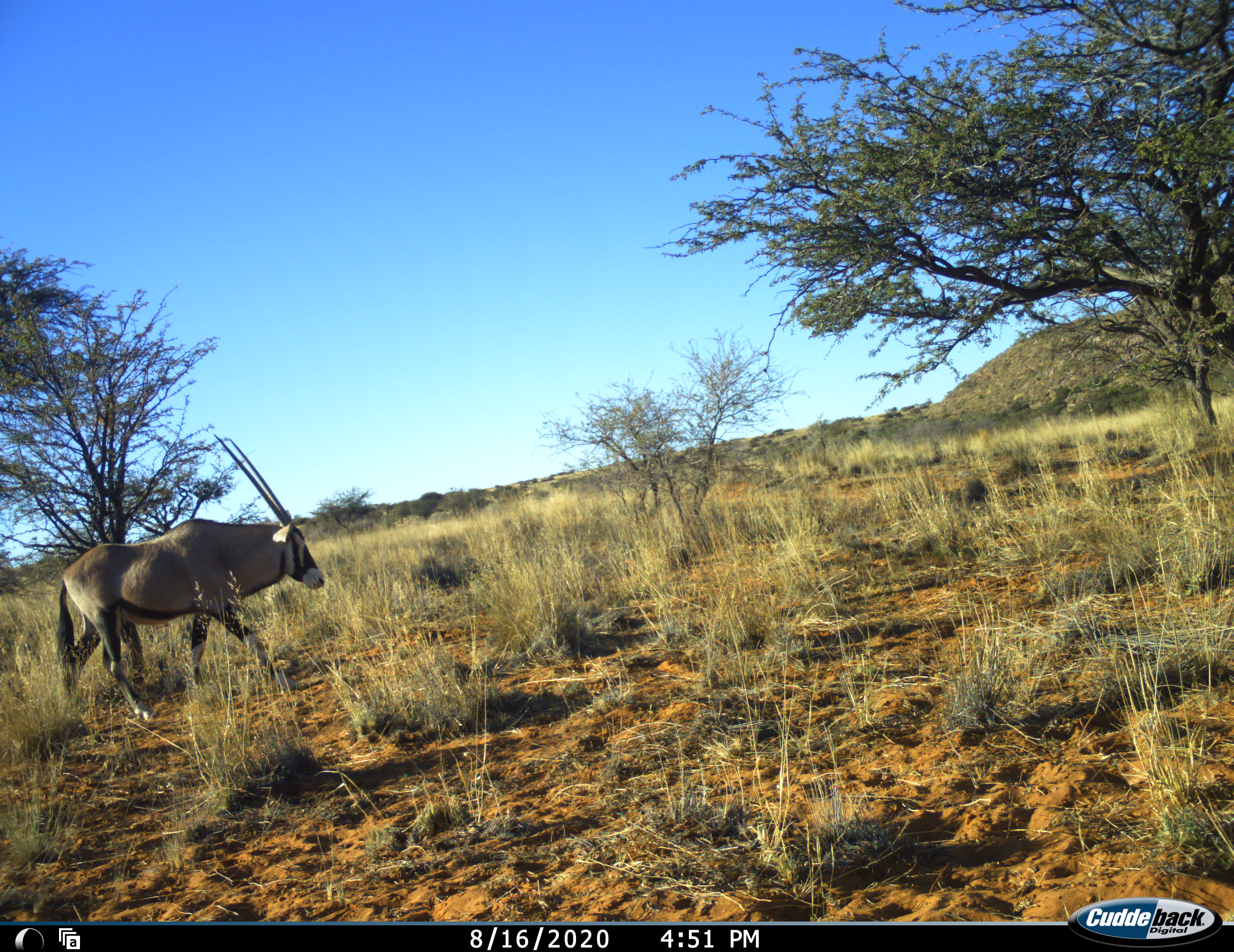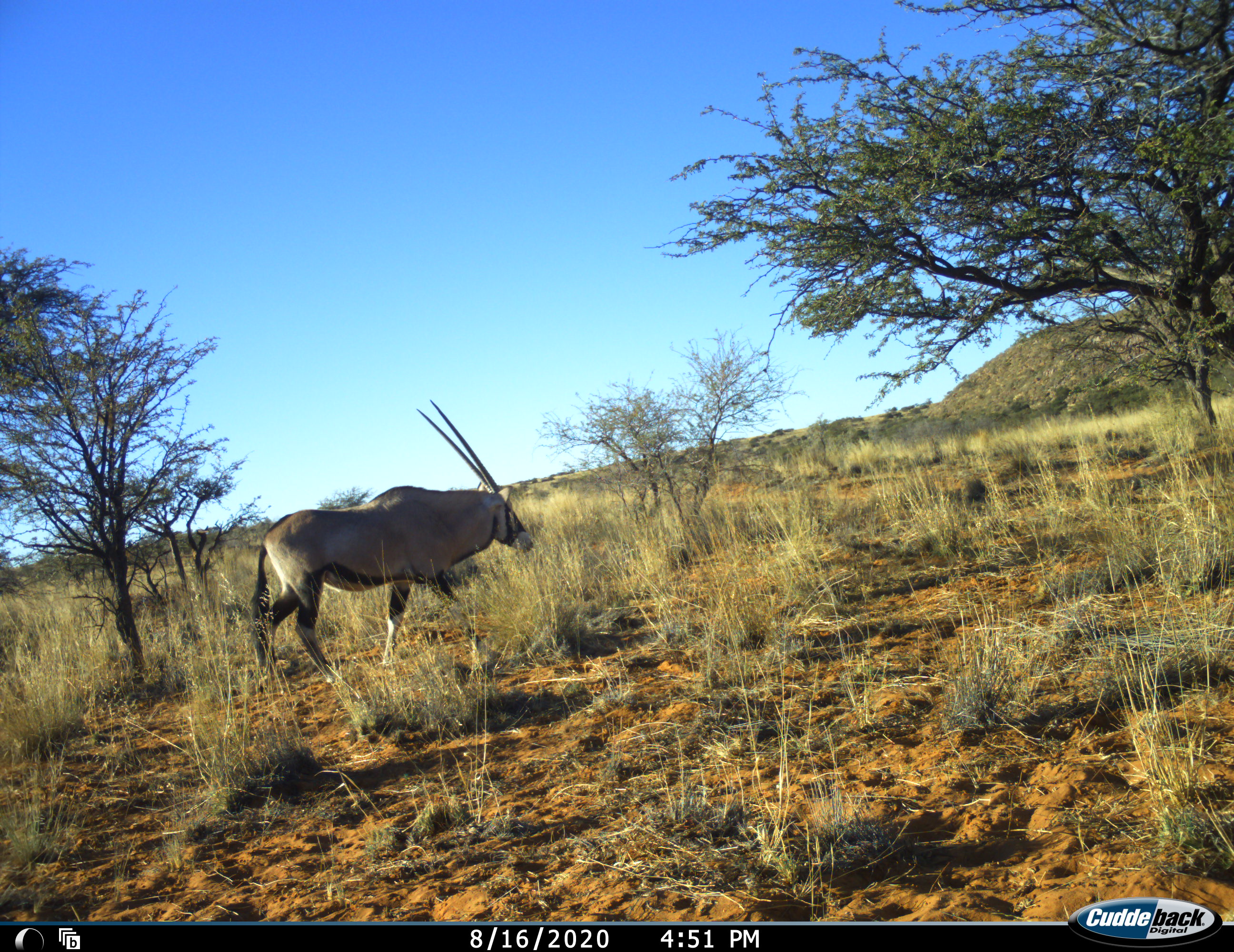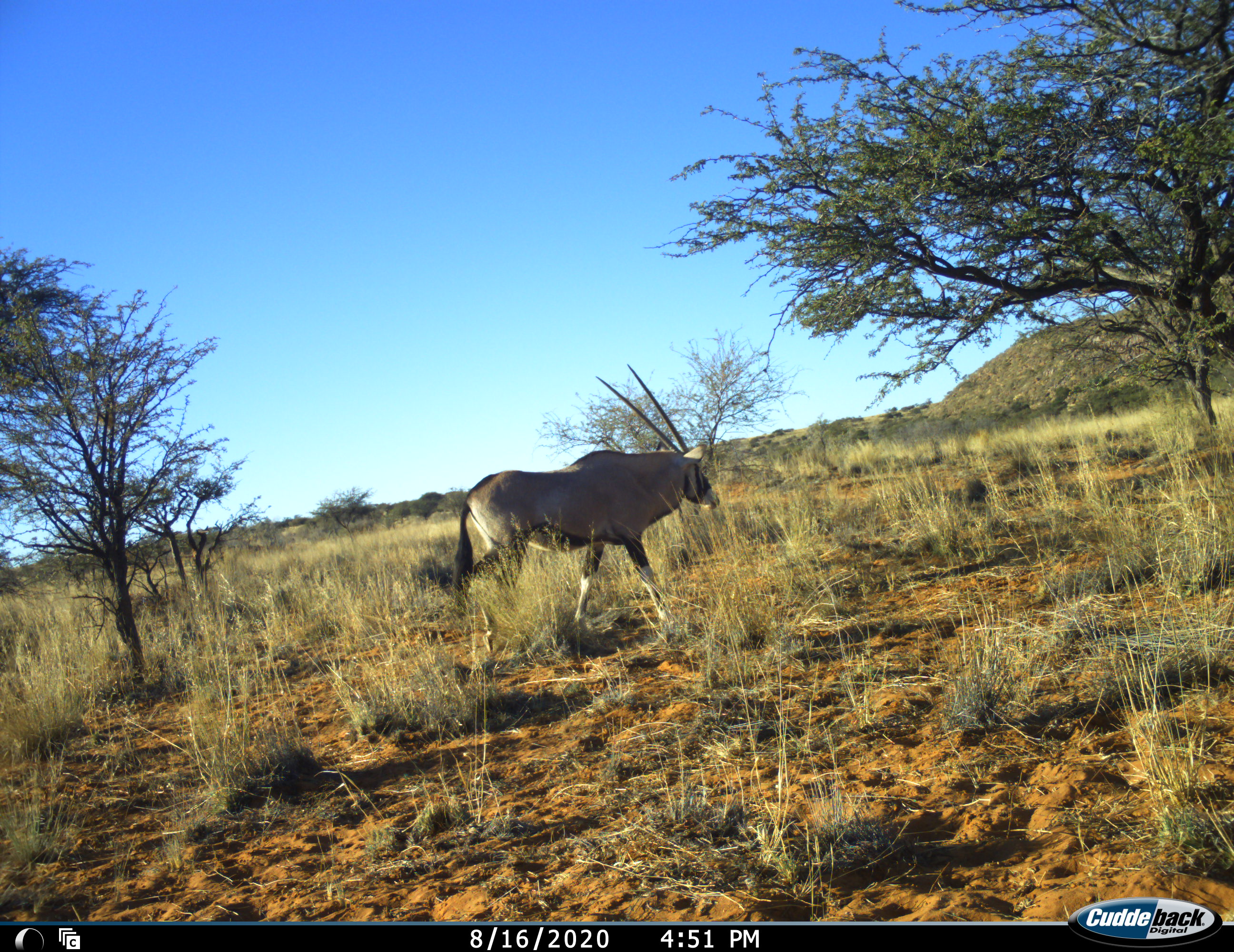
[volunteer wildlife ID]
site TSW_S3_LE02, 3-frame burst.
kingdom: Animalia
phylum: Chordata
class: Mammalia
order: Artiodactyla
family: Bovidae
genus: Oryx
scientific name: Oryx gazella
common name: gemsbok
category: oryx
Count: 1.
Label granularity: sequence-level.